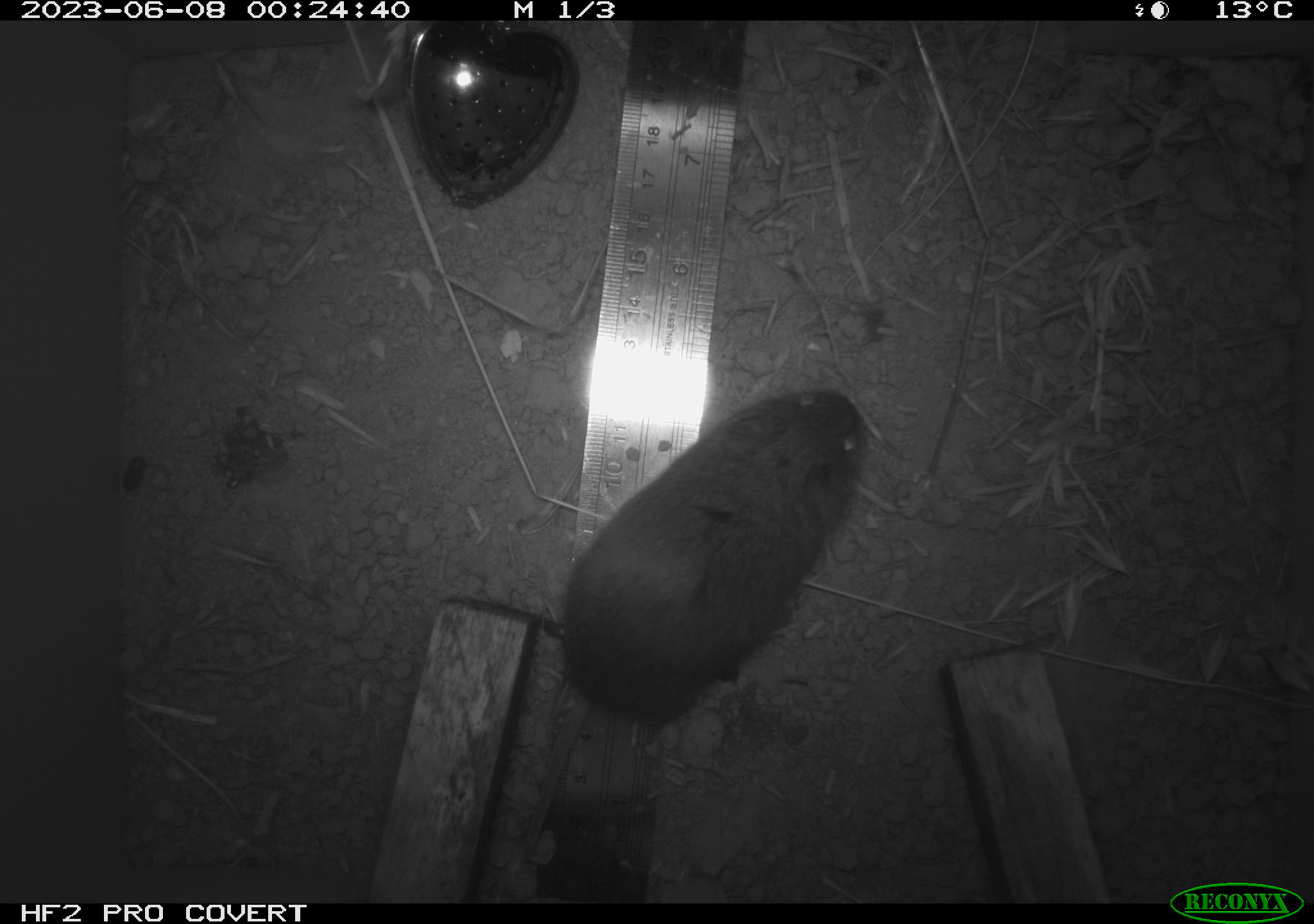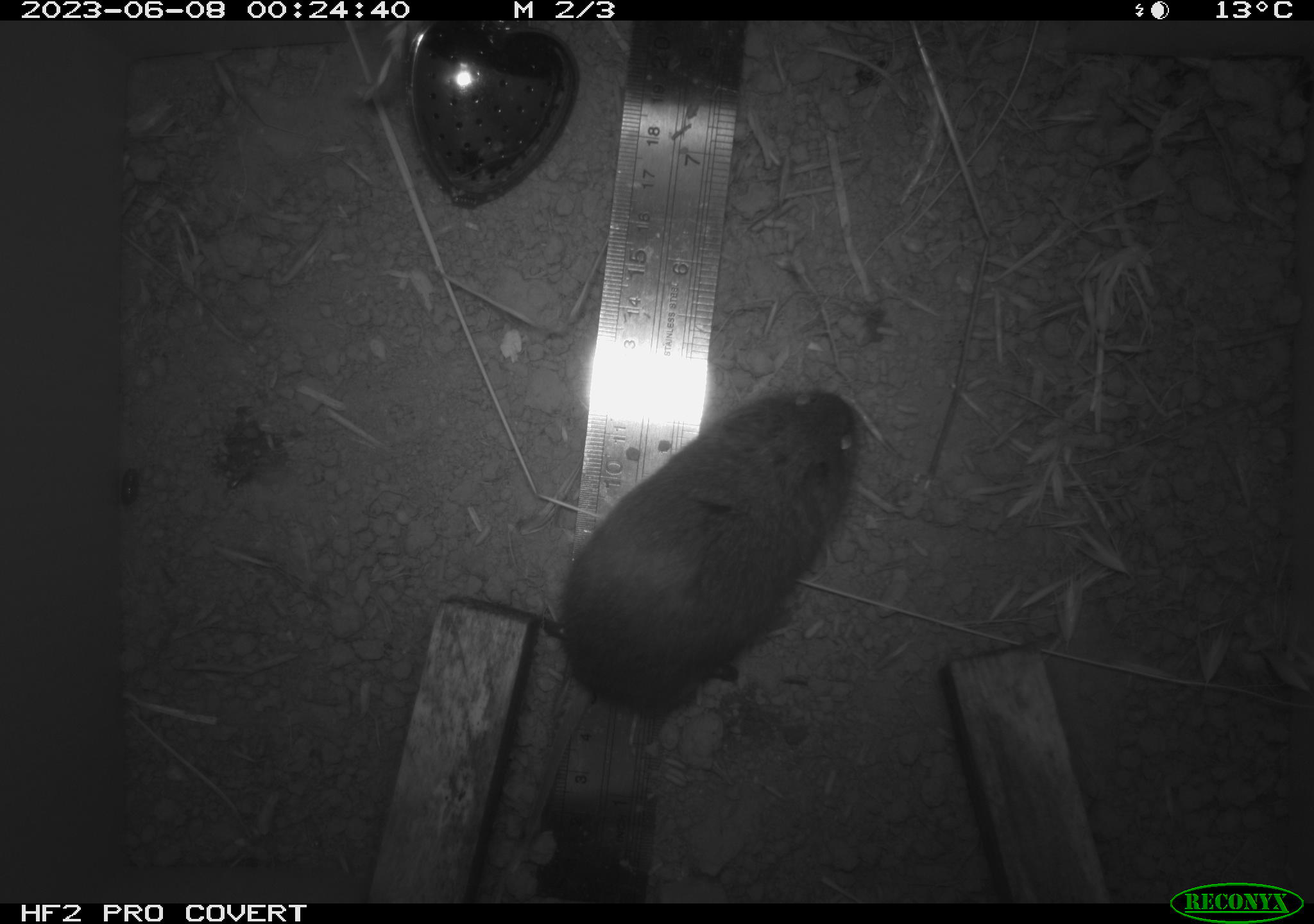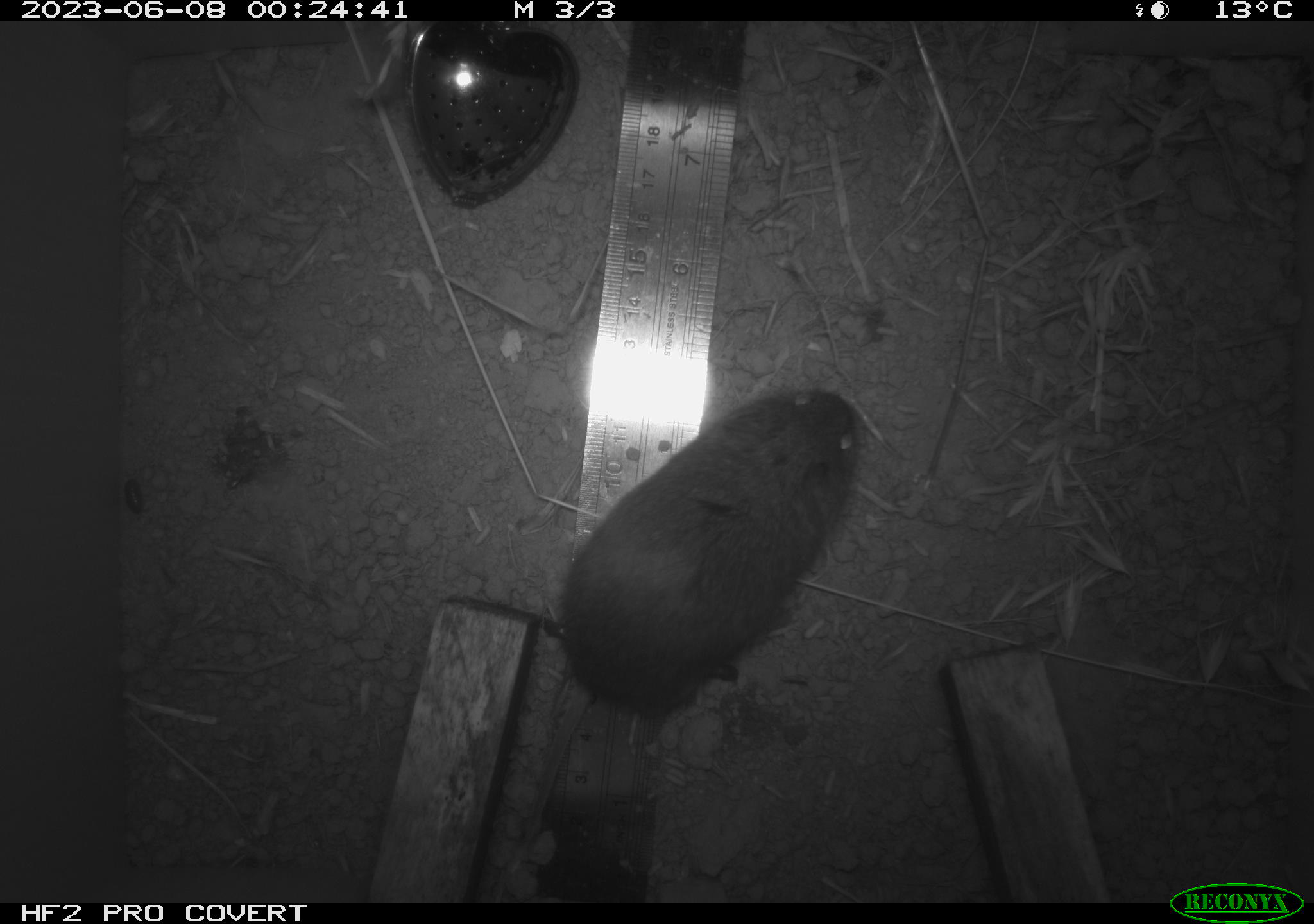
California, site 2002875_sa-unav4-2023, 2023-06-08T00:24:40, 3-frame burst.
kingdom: Animalia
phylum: Chordata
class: Mammalia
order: Rodentia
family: Cricetidae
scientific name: Arvicolinae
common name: voles, lemmings, and muskrats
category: arvicolinae subfamily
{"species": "arvicolinae subfamily (voles, lemmings, and muskrats) (Arvicolinae)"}